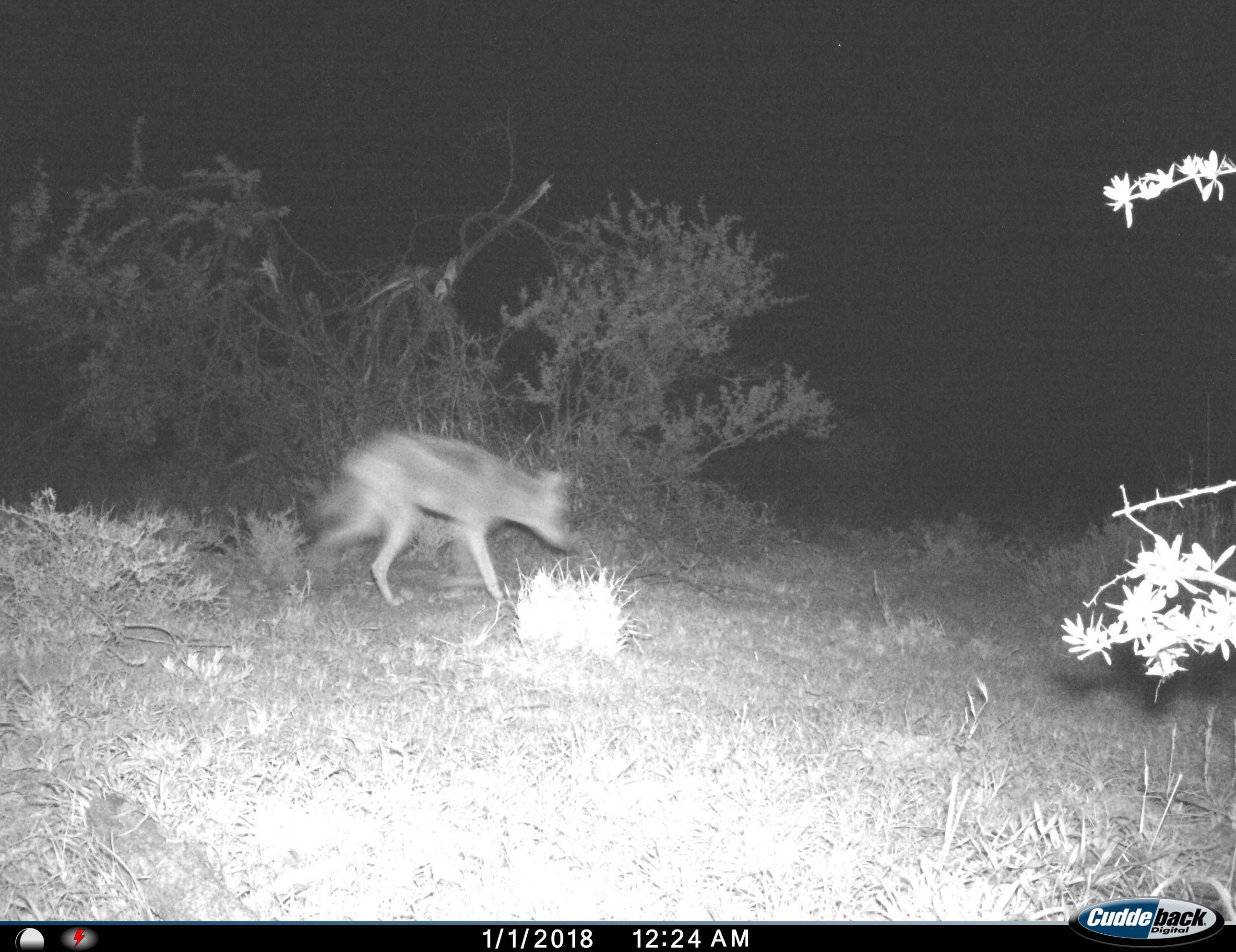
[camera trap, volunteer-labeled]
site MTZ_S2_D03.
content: unidentified animal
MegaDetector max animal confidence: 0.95